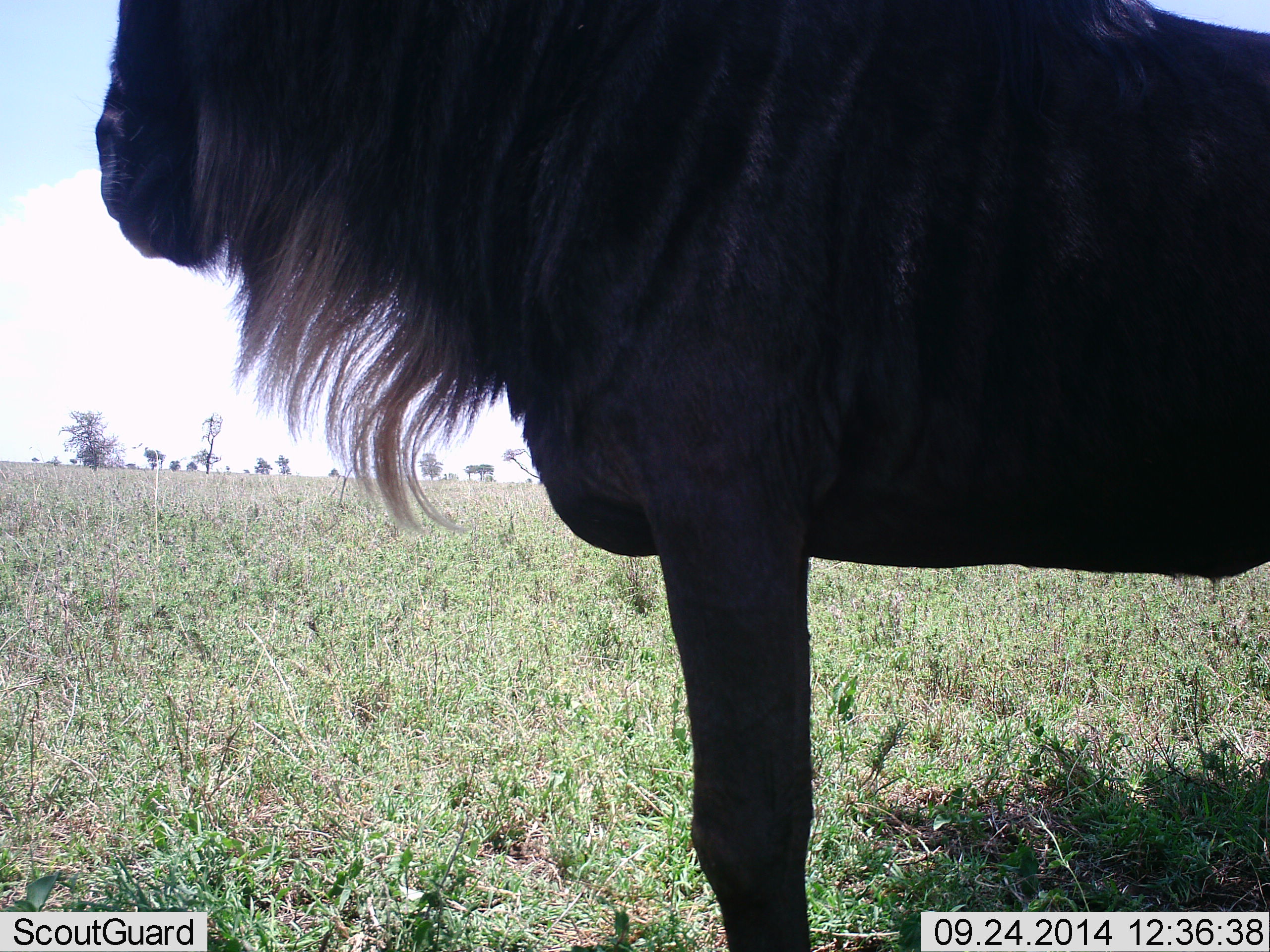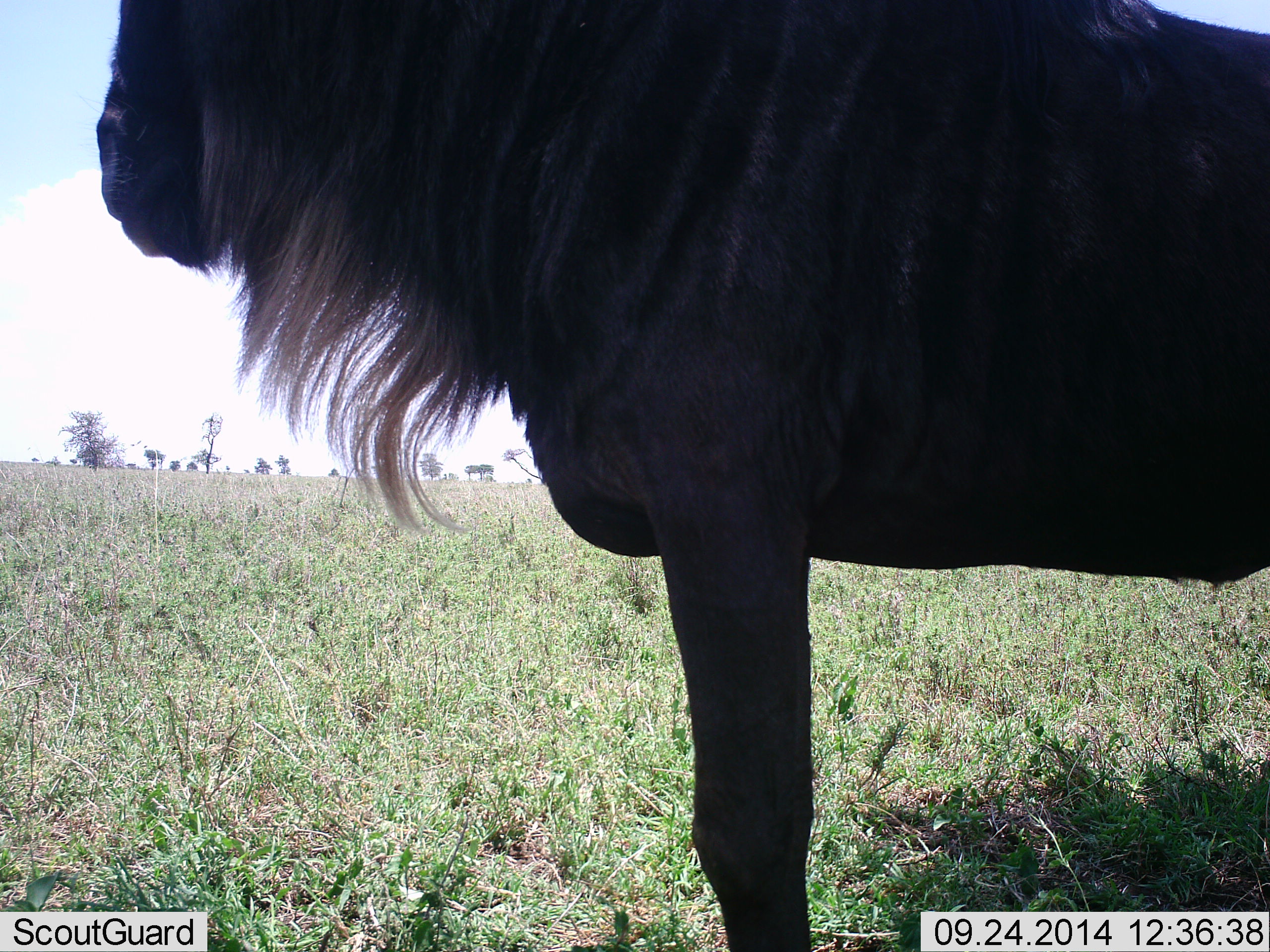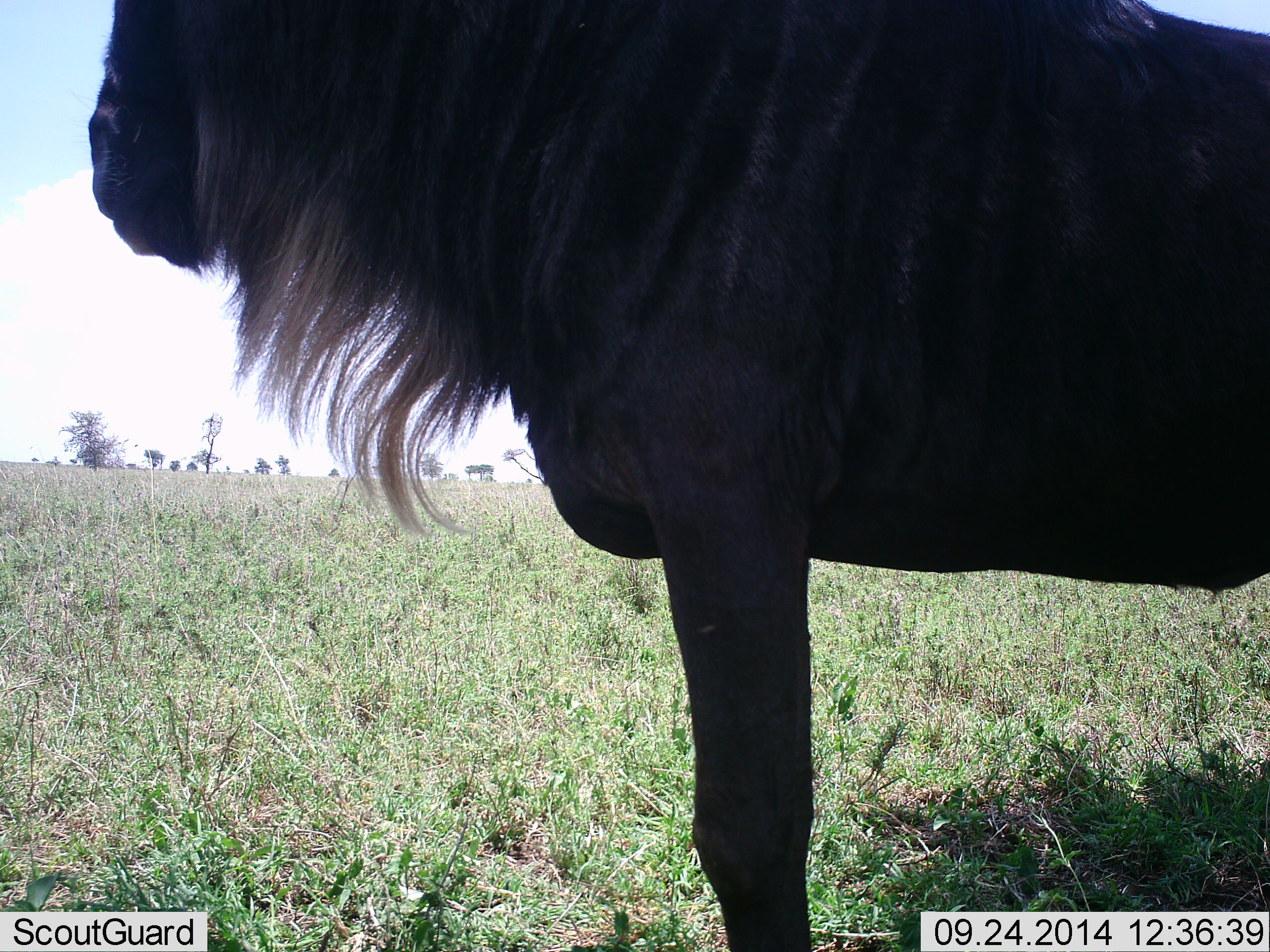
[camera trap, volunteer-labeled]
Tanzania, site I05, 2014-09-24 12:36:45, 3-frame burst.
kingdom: Animalia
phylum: Chordata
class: Mammalia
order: Artiodactyla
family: Bovidae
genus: Connochaetes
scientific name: Connochaetes taurinus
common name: blue wildebeest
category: wildebeest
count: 1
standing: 100%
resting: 0%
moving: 0%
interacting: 0%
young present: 0%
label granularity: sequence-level